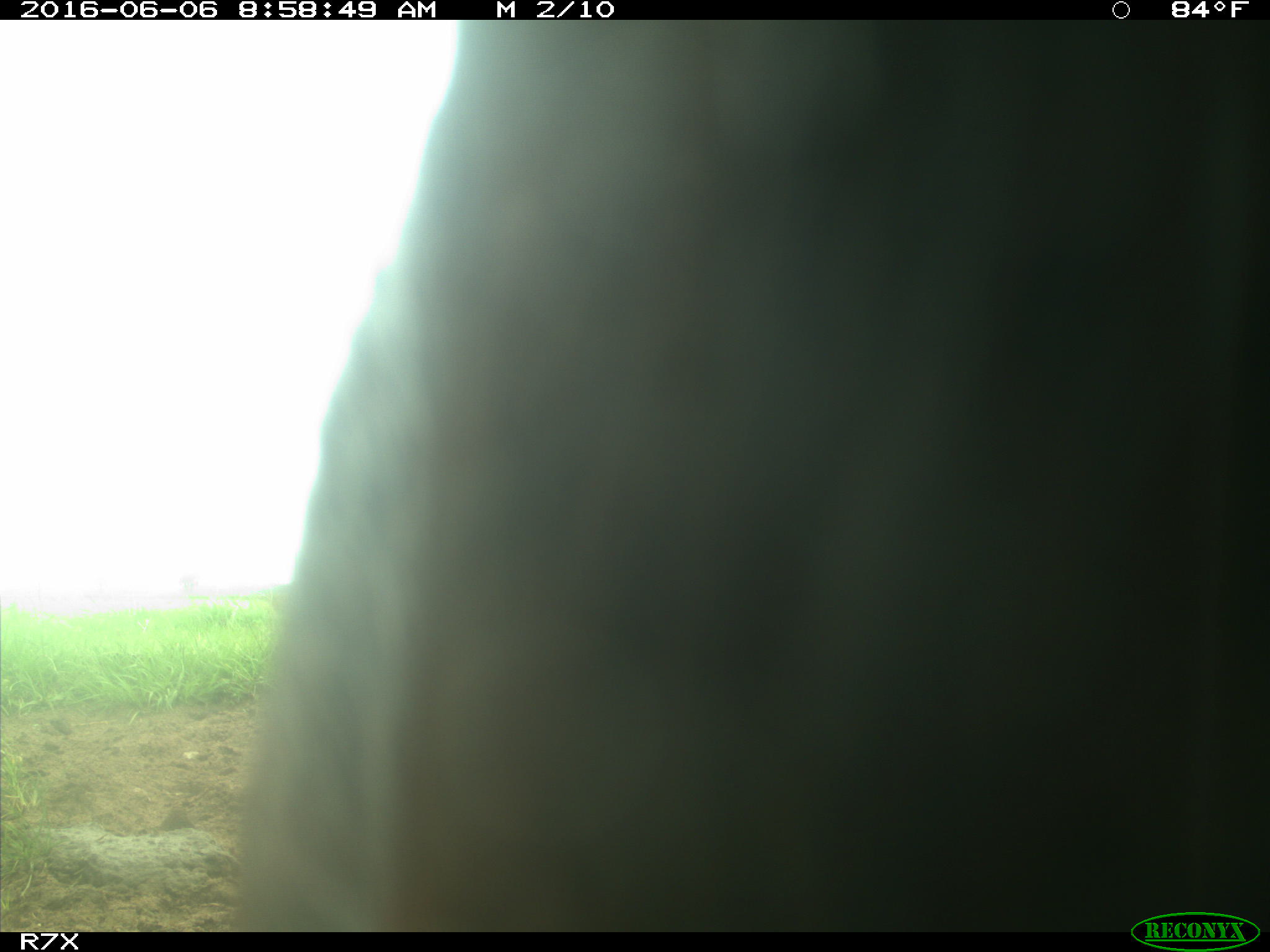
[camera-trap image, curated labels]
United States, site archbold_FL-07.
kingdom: Animalia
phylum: Chordata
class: Mammalia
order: Artiodactyla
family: Bovidae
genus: Bos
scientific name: Bos taurus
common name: domestic cow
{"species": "Bos taurus (domestic cow)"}